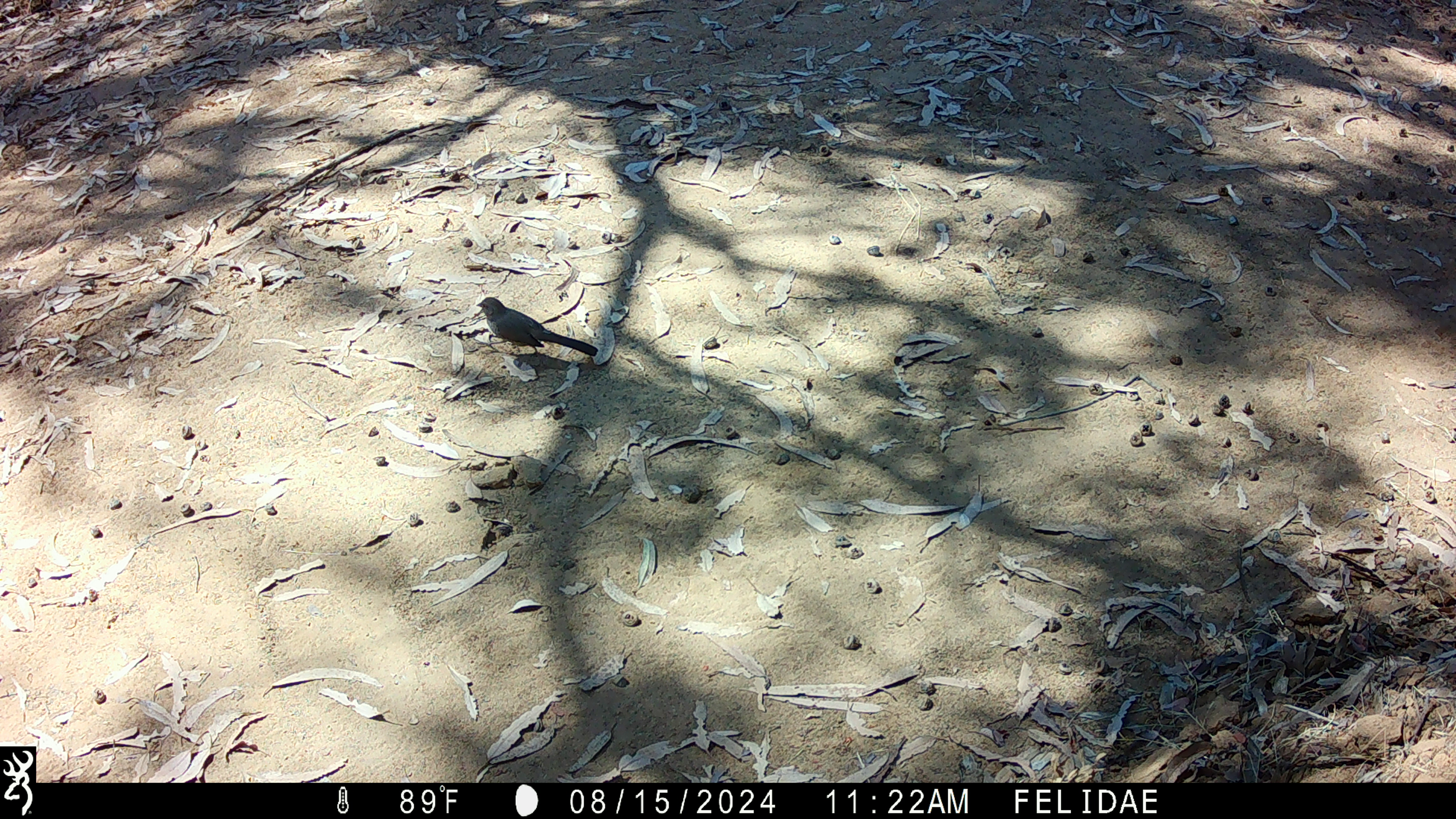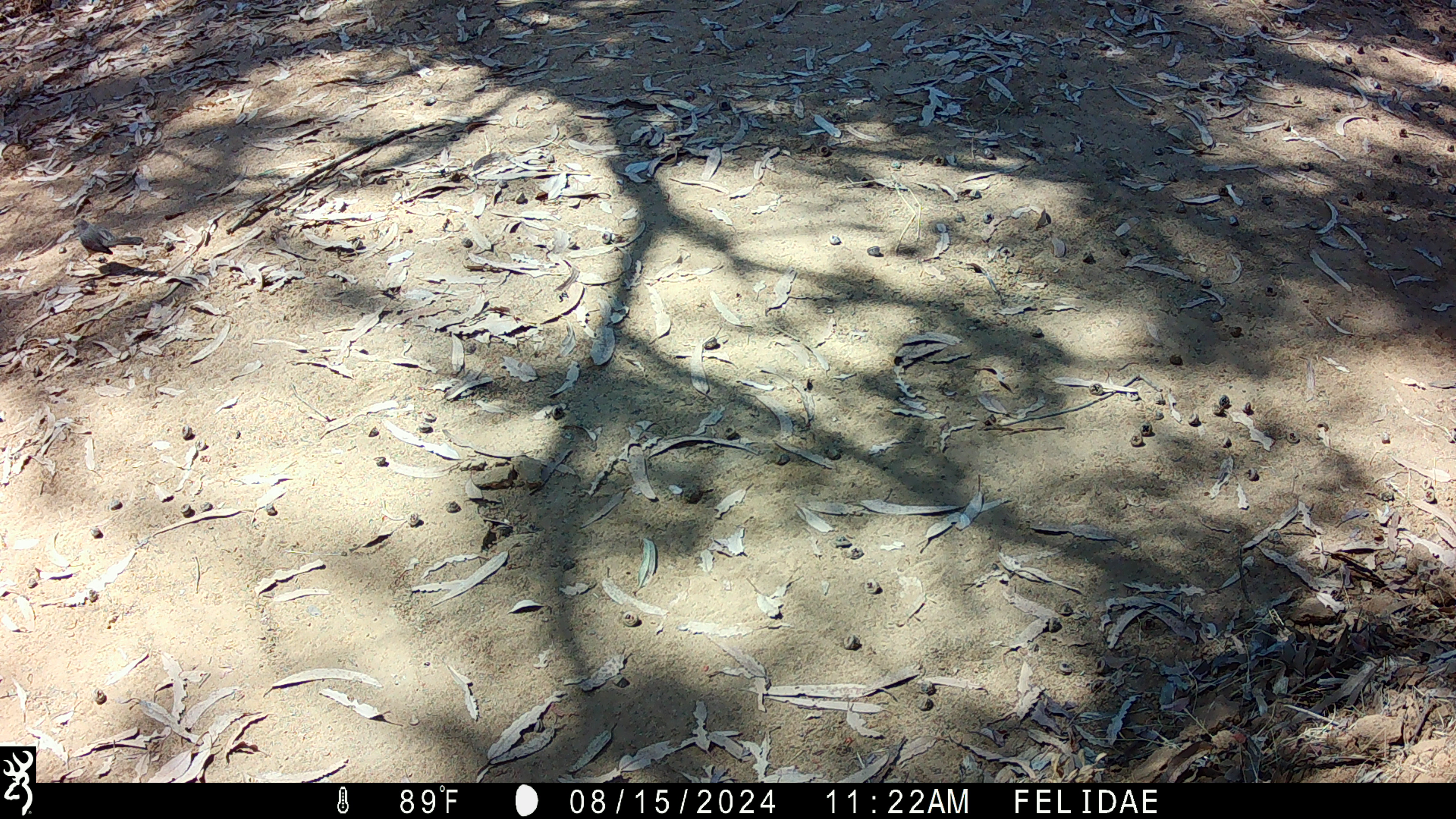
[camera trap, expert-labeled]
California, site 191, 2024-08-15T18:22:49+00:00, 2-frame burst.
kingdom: Animalia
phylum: Chordata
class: Aves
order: Passeriformes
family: Passerellidae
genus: Melozone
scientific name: Melozone crissalis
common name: california towhee